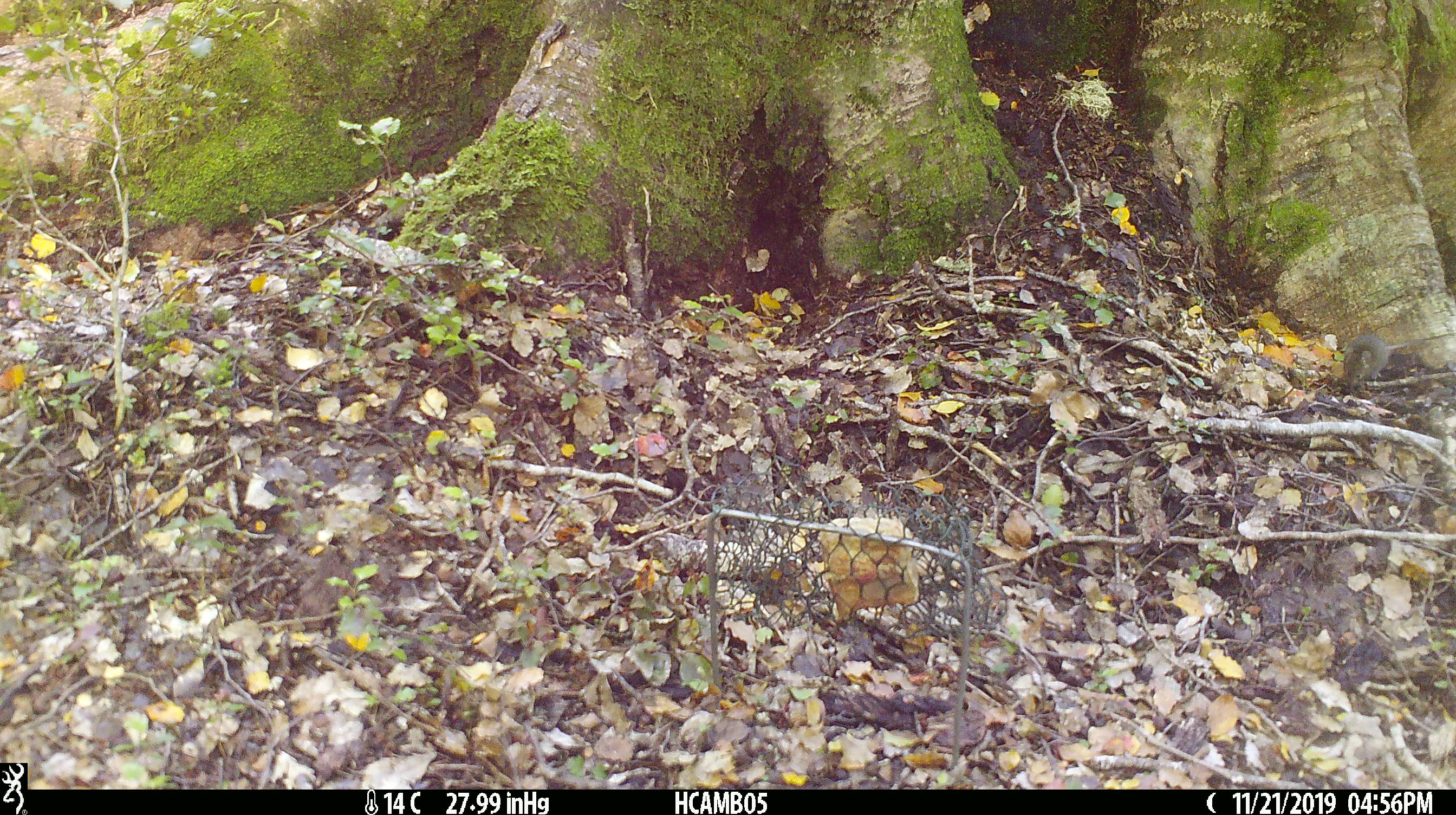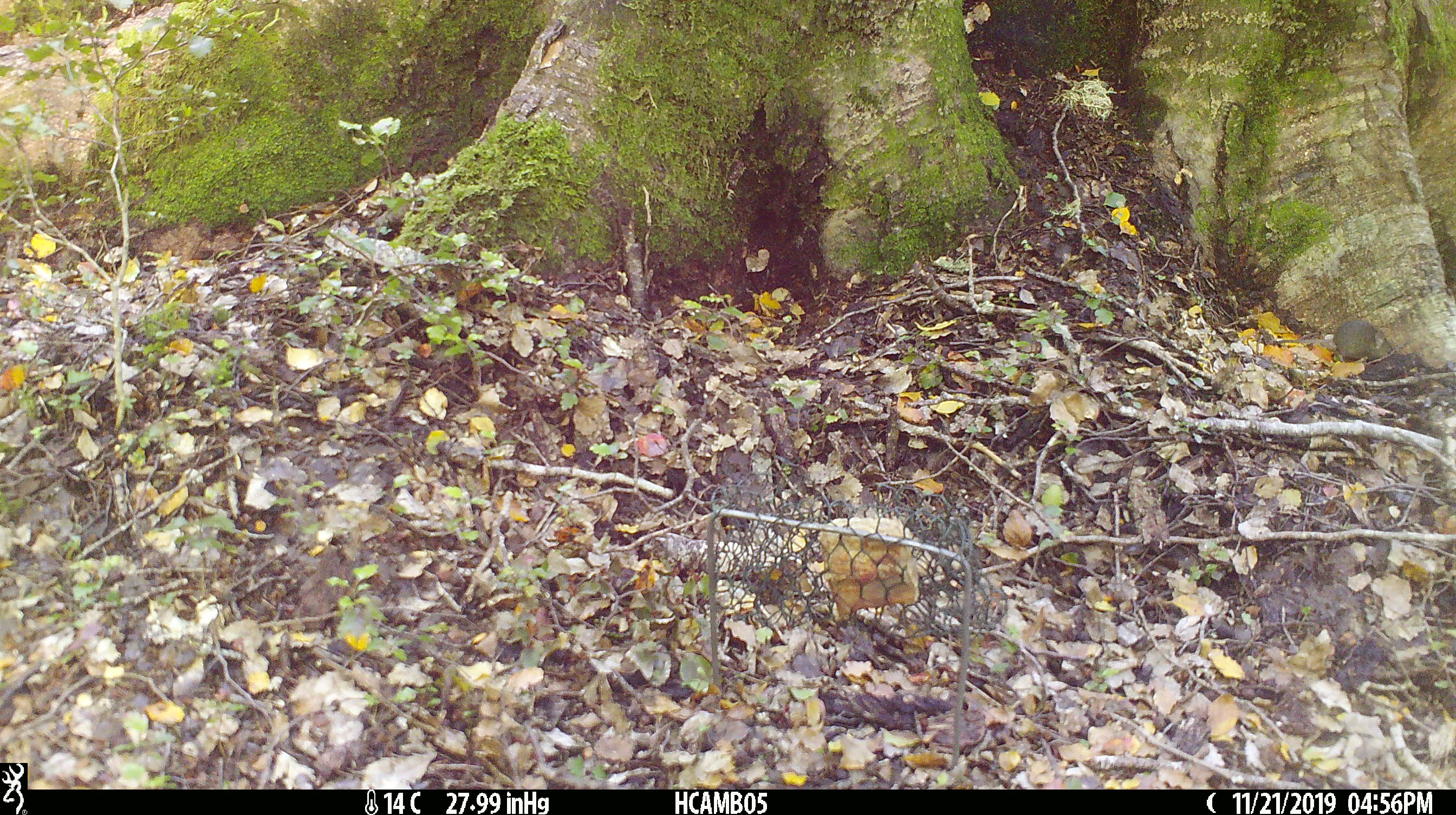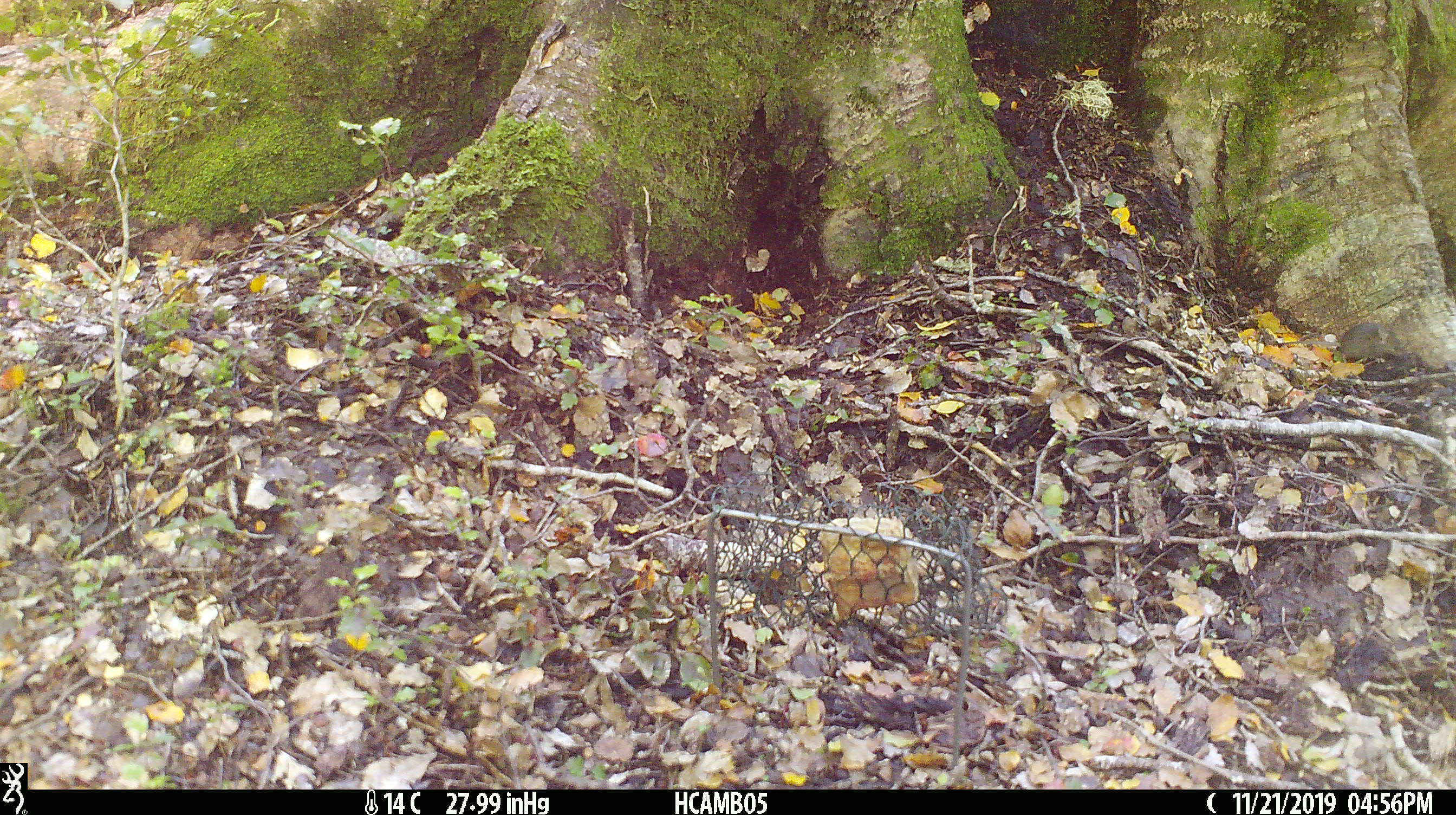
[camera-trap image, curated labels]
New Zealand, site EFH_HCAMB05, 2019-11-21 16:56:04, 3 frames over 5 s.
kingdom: Animalia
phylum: Chordata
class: Mammalia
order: Rodentia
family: Muridae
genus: Mus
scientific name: Mus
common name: mouse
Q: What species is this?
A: Mouse (Mus).